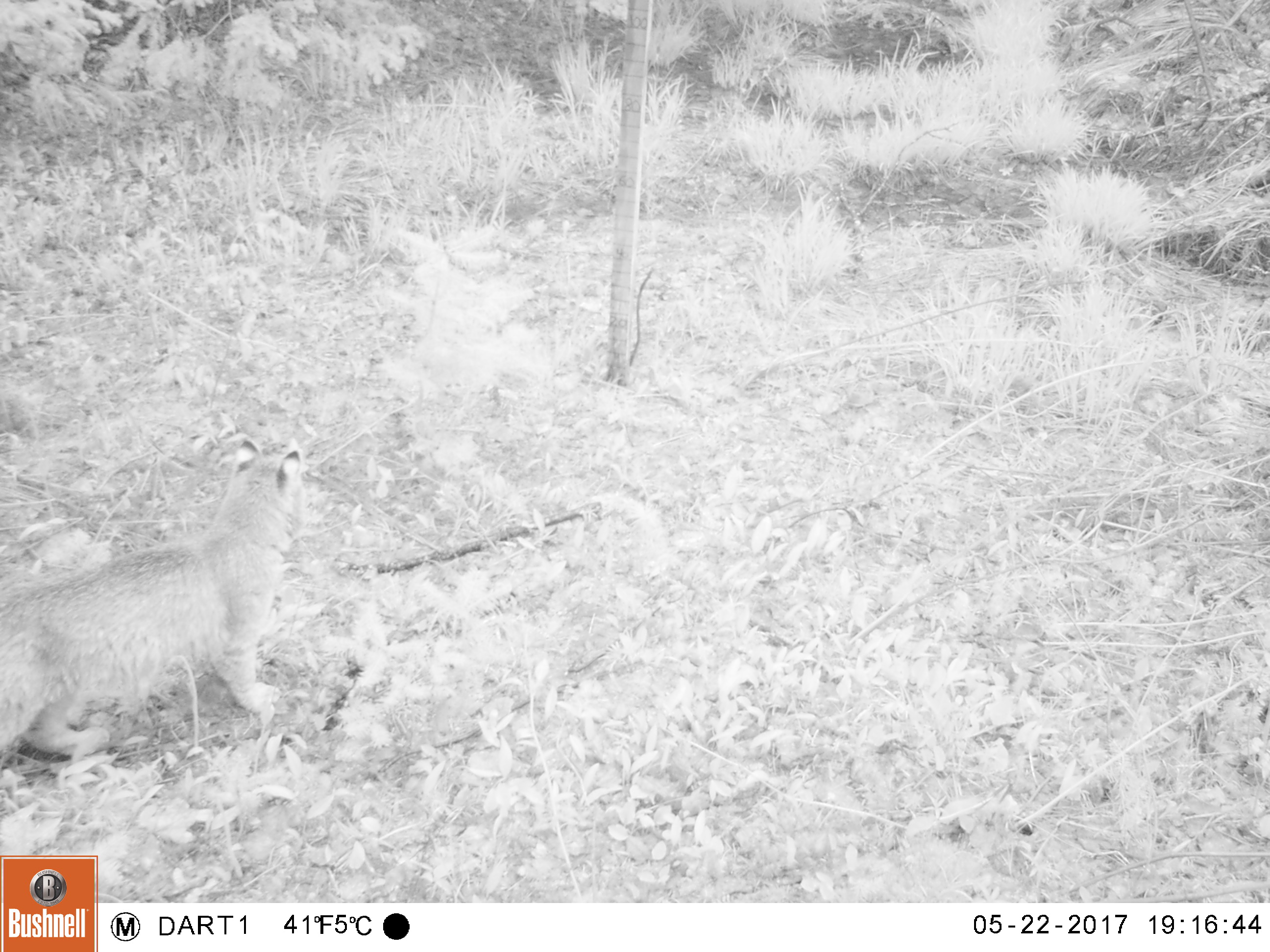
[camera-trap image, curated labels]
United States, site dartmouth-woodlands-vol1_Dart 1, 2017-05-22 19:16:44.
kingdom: Animalia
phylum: Chordata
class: Mammalia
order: Carnivora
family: Felidae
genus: Lynx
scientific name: Lynx rufus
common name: bobcat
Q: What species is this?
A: Bobcat (Lynx rufus).